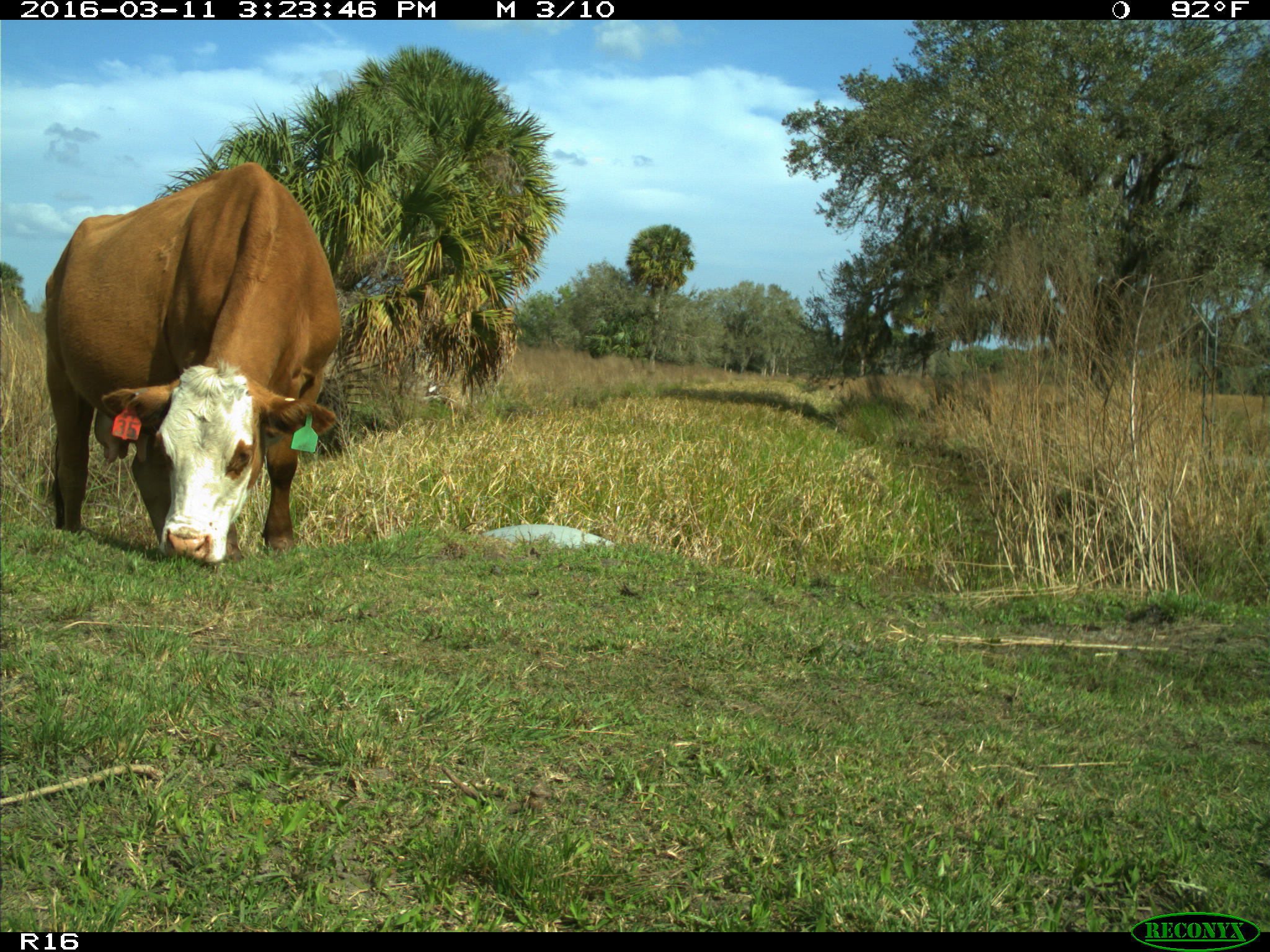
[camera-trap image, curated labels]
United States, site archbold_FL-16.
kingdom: Animalia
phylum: Chordata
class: Mammalia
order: Artiodactyla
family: Bovidae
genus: Bos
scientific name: Bos taurus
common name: domestic cow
Bos taurus (domestic cow).